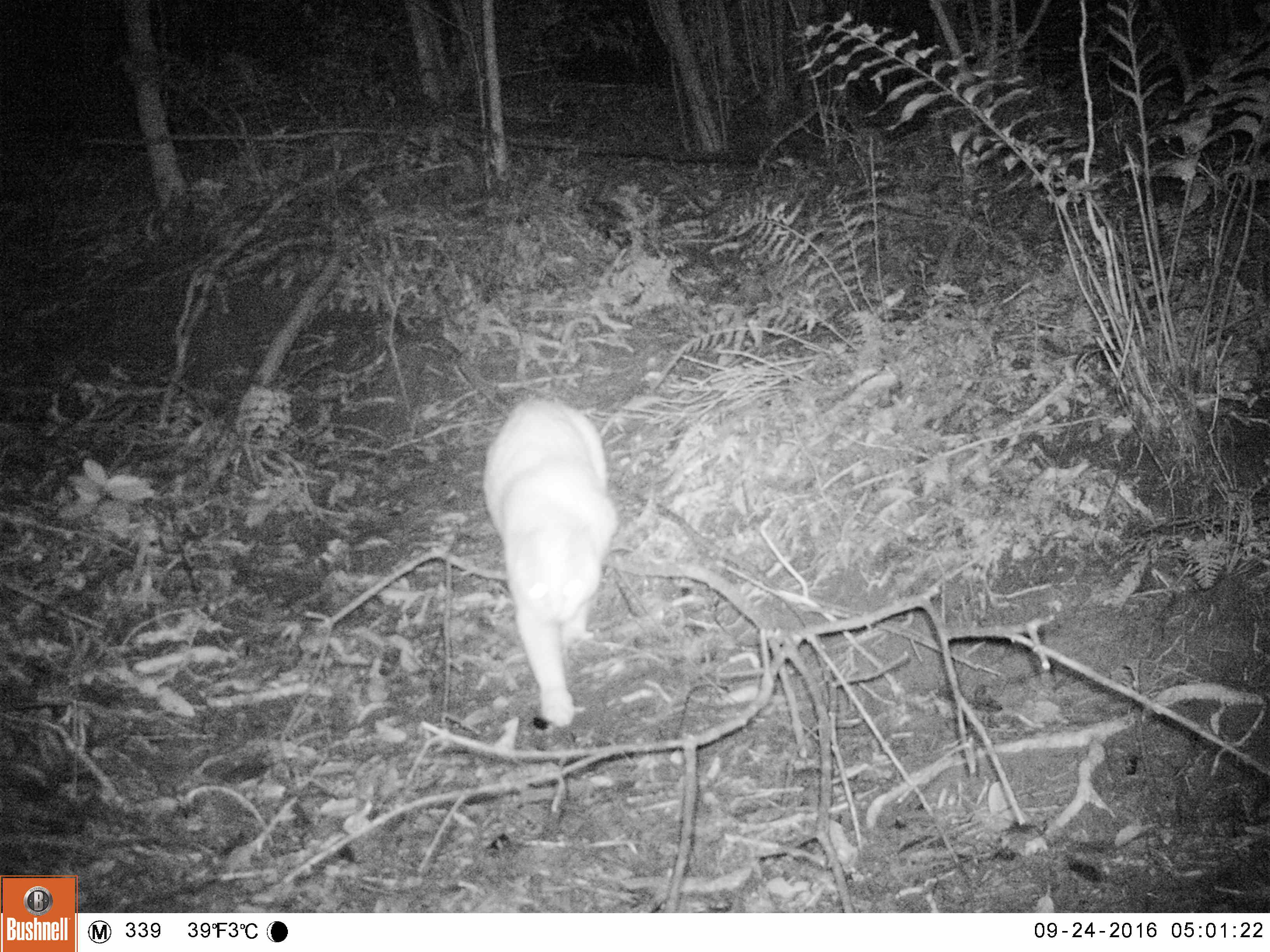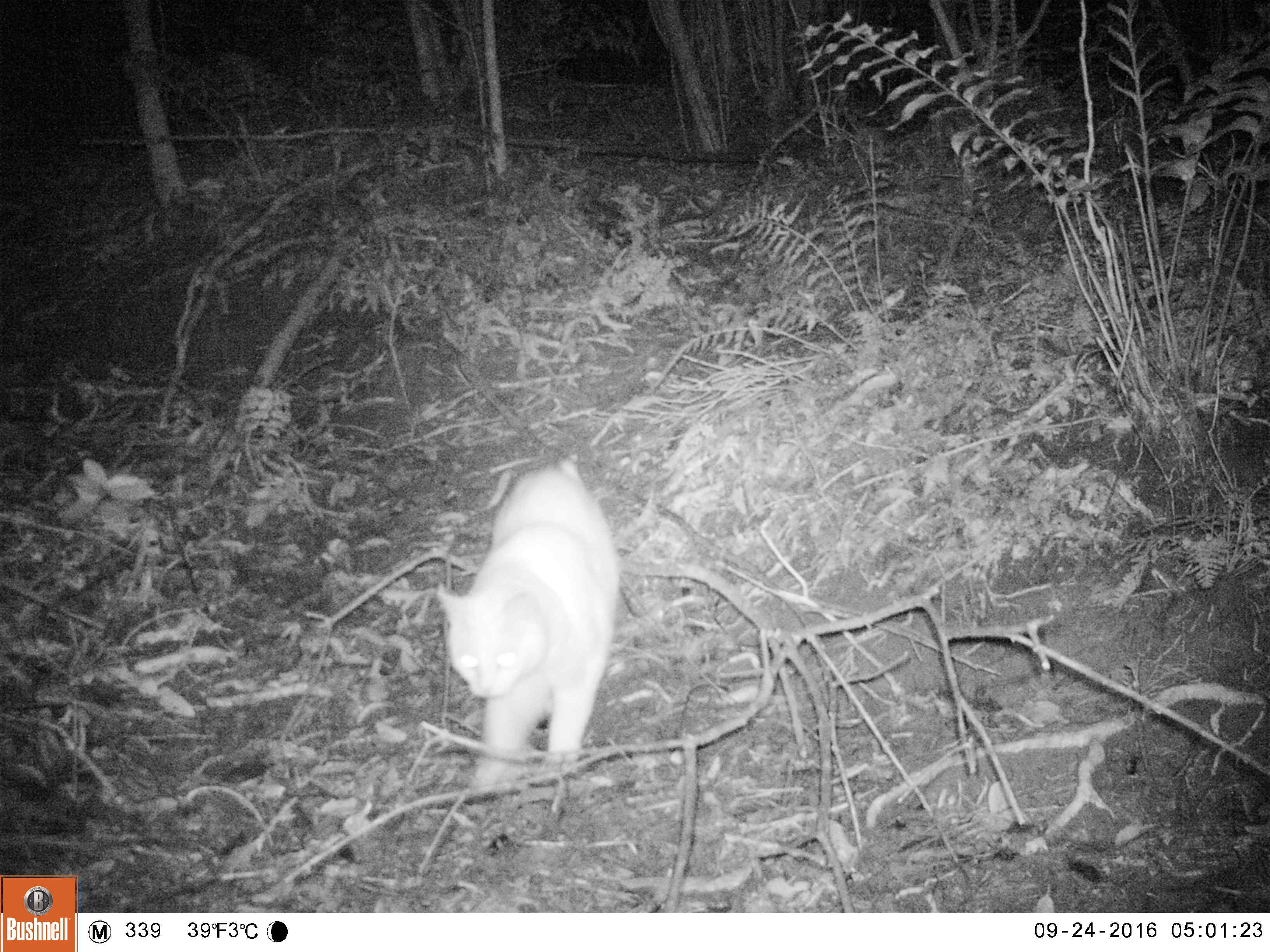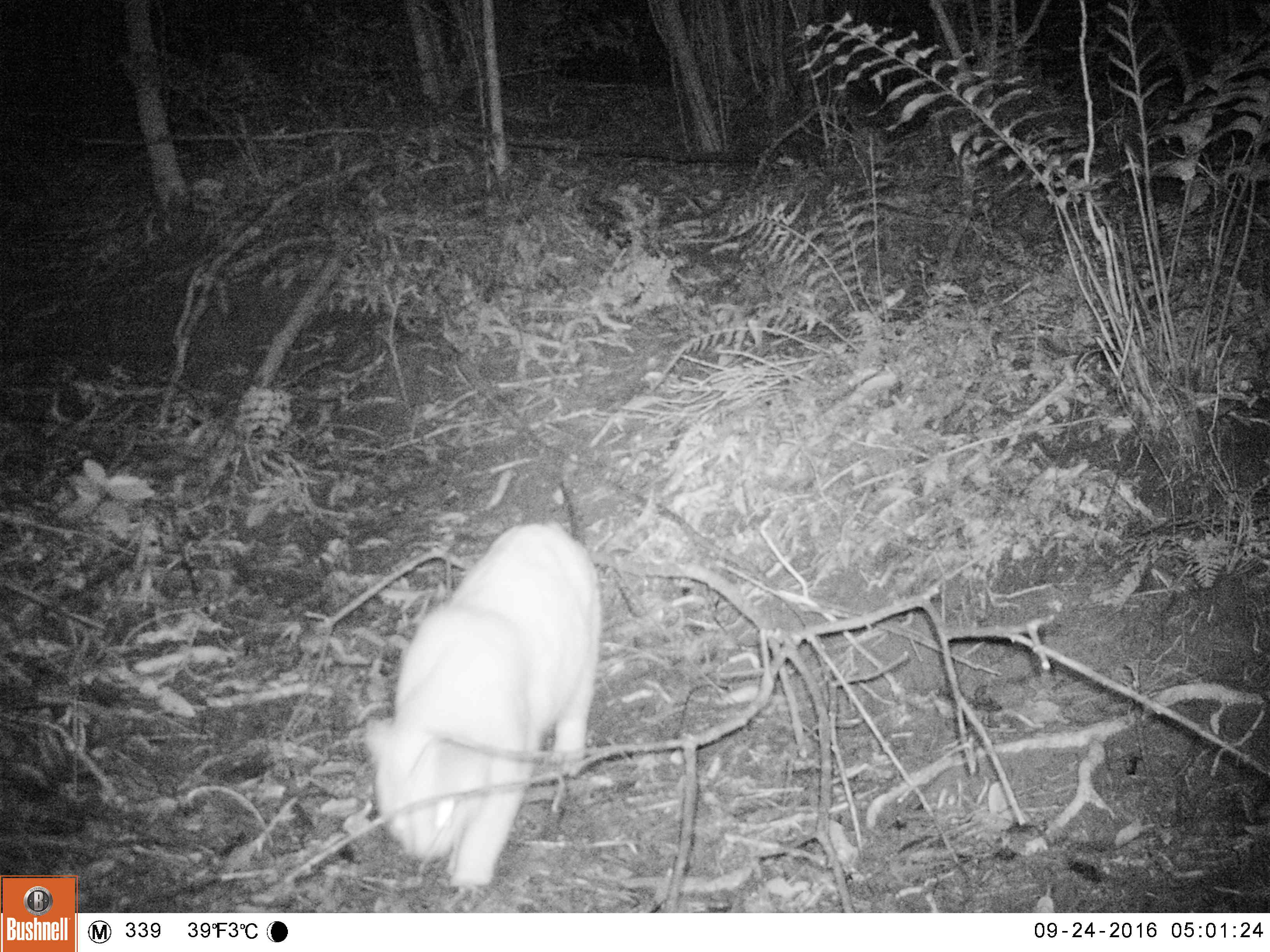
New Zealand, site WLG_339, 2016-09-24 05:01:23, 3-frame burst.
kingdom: Animalia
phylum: Chordata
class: Mammalia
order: Carnivora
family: Felidae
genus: Felis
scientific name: Felis catus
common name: domestic cat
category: cat